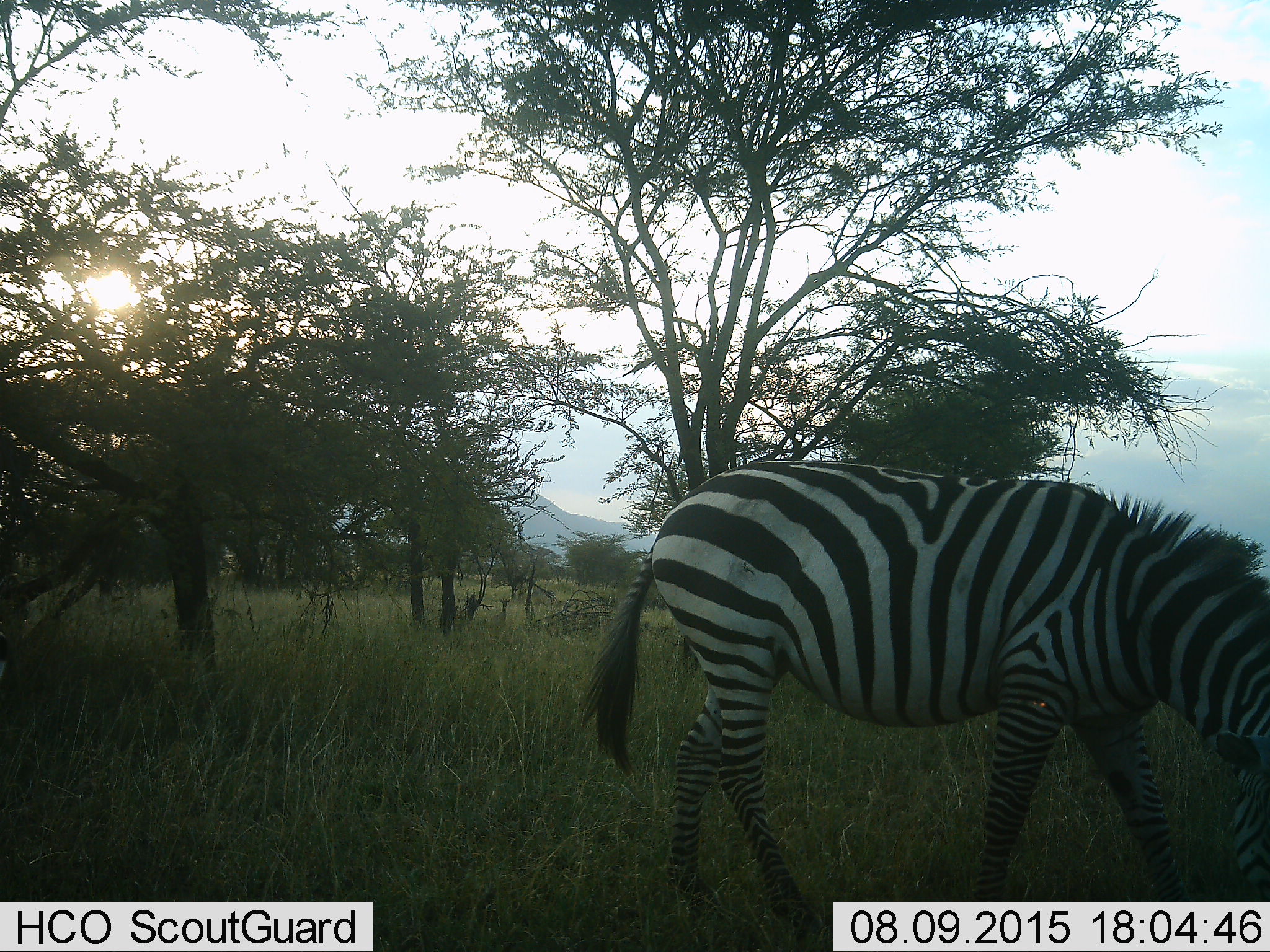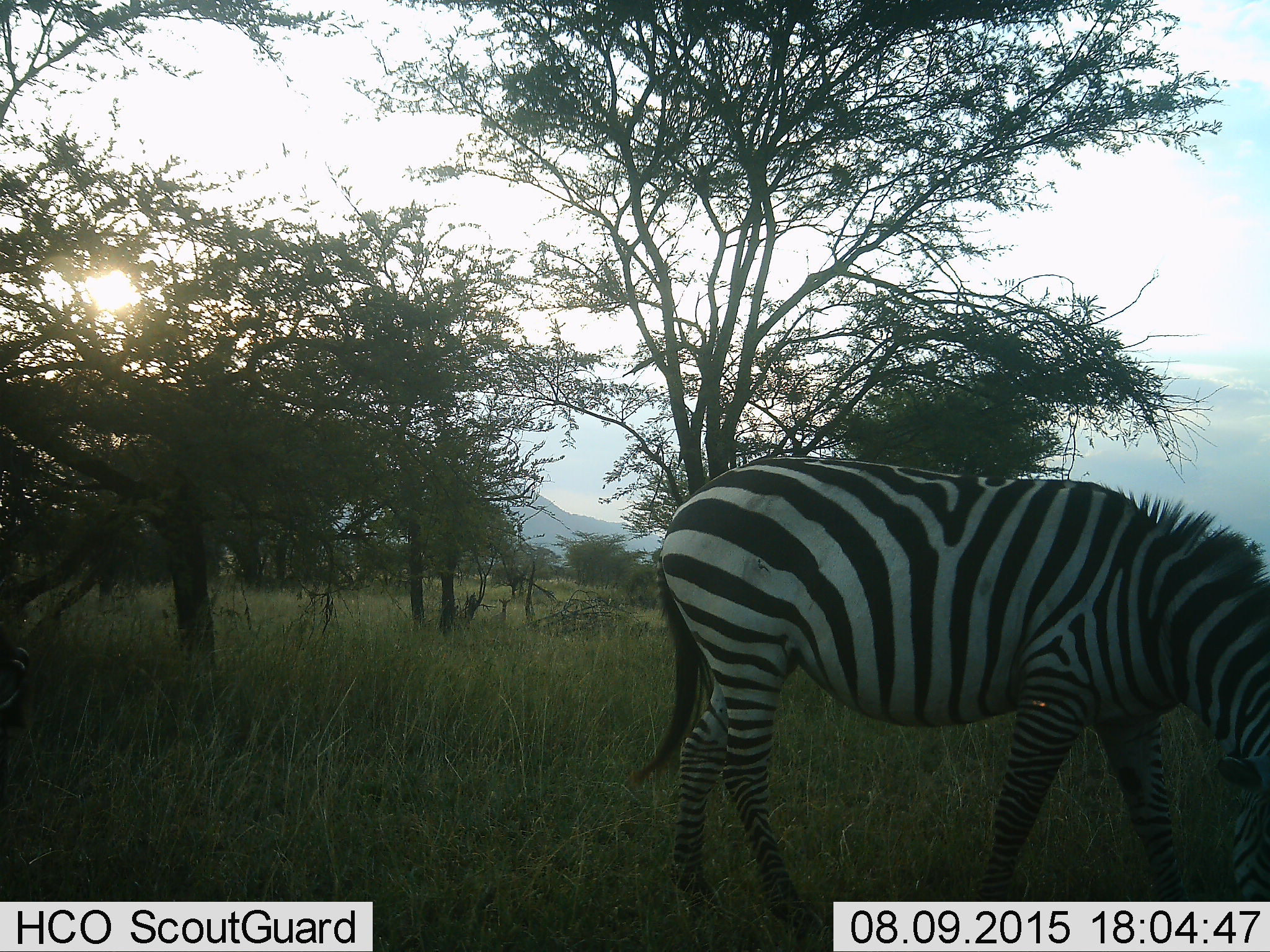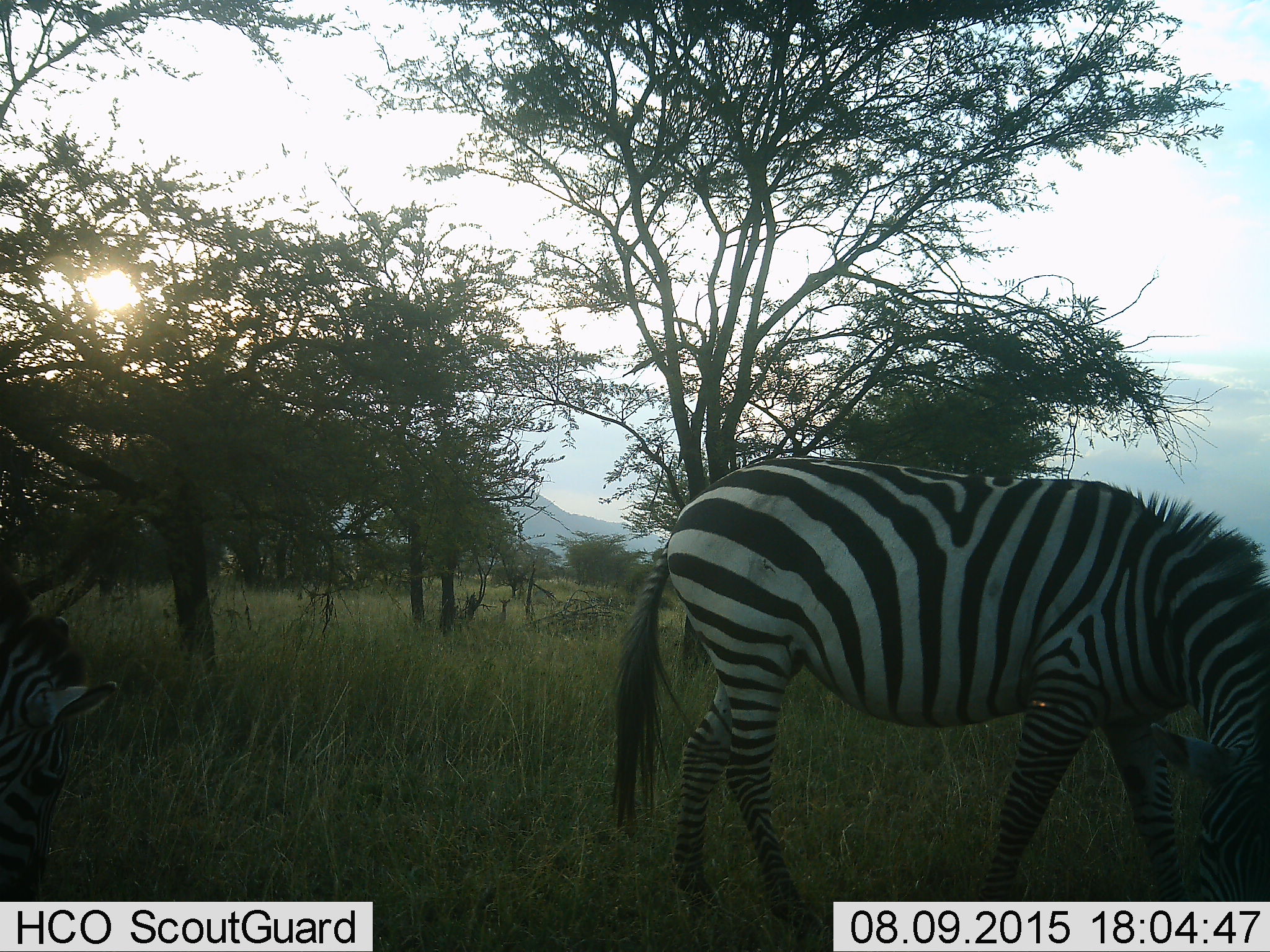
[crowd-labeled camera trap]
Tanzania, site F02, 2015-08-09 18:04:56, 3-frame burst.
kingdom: Animalia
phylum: Chordata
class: Mammalia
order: Perissodactyla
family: Equidae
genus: Equus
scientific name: Equus quagga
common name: plains zebra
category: zebra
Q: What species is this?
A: Zebra (plains zebra) (Equus quagga).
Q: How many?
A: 2.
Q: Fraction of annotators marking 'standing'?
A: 20%.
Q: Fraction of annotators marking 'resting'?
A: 5%.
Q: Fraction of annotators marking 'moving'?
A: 25%.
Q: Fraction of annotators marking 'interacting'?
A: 0%.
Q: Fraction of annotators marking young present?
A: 0%.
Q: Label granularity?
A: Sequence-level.